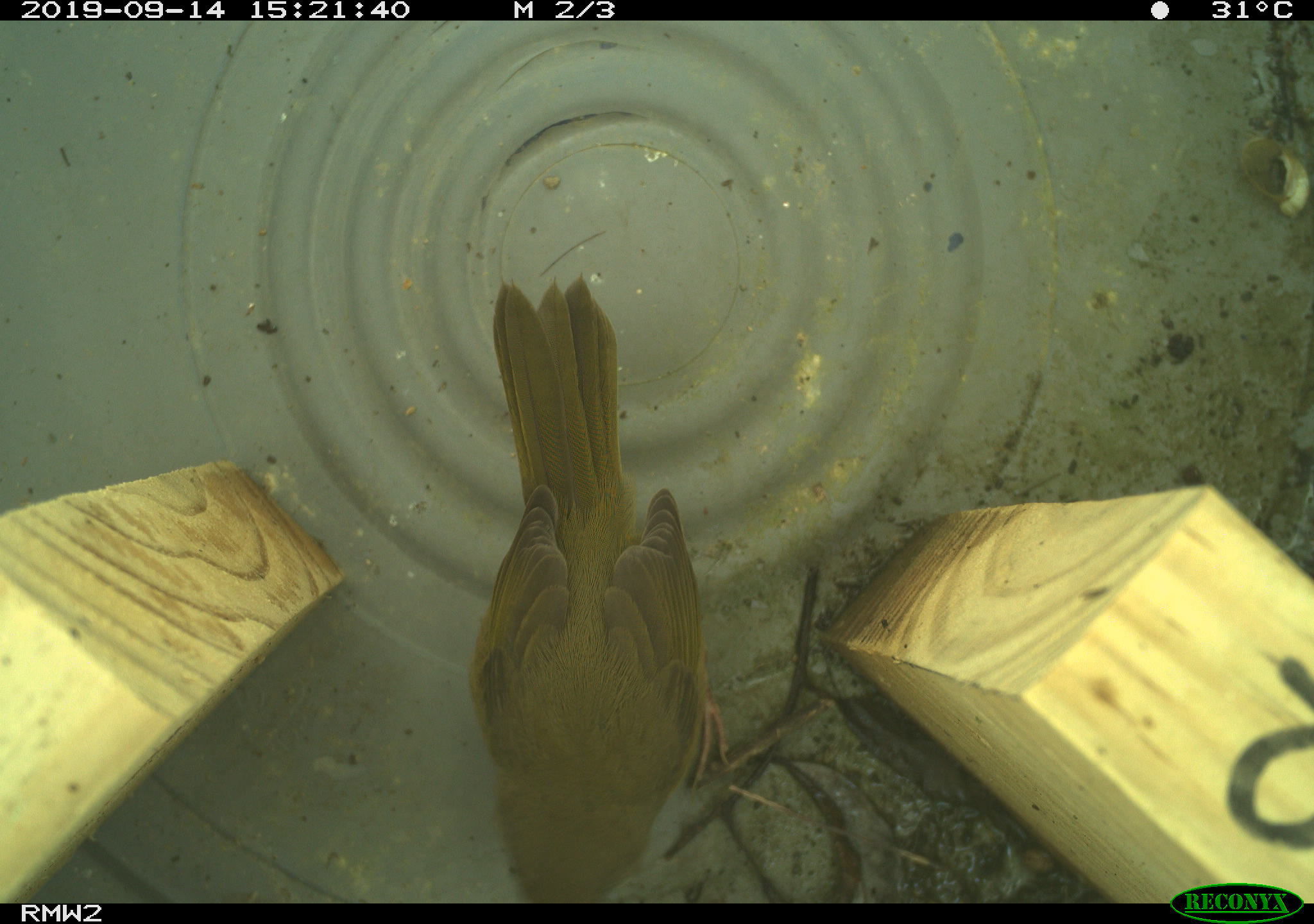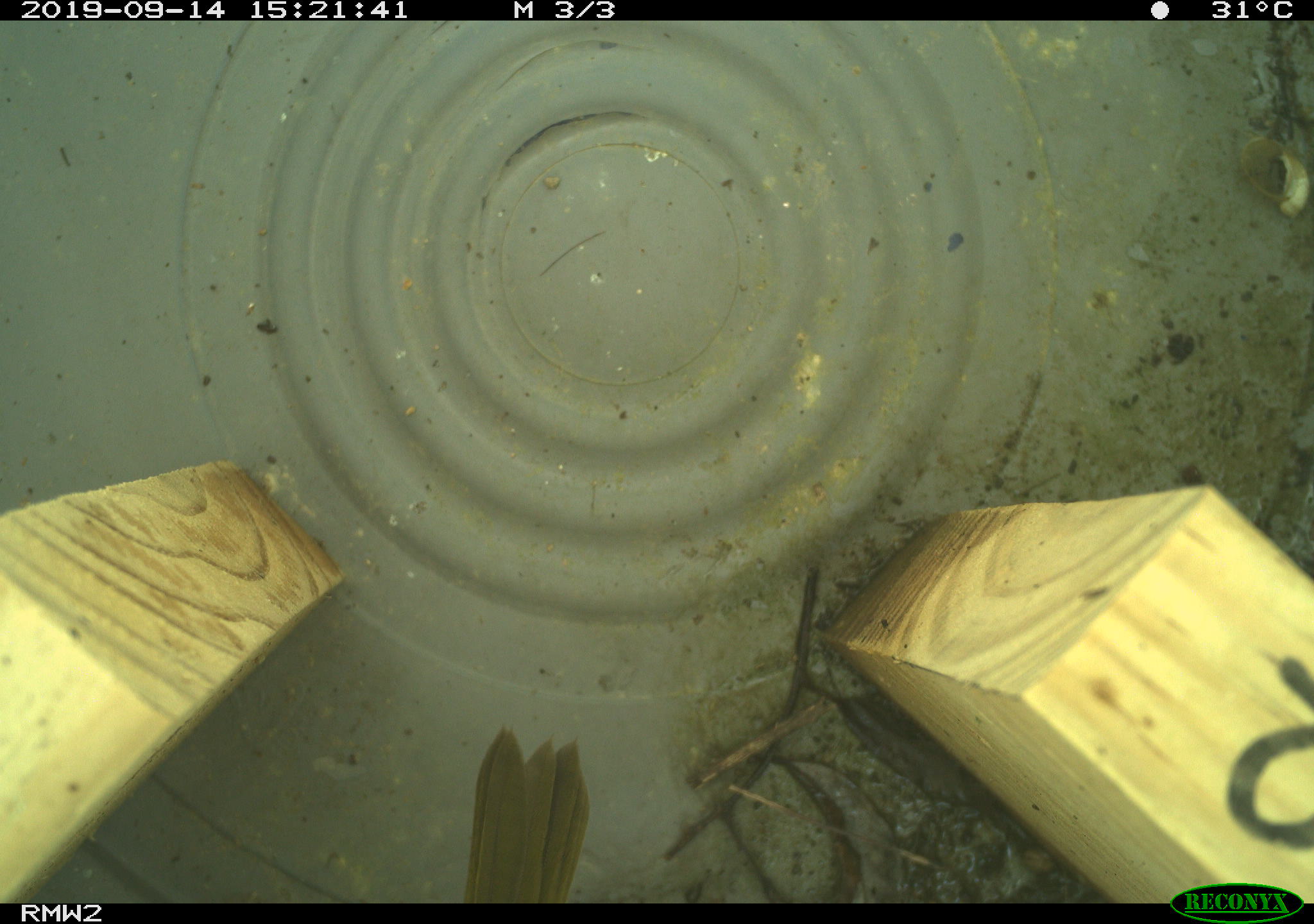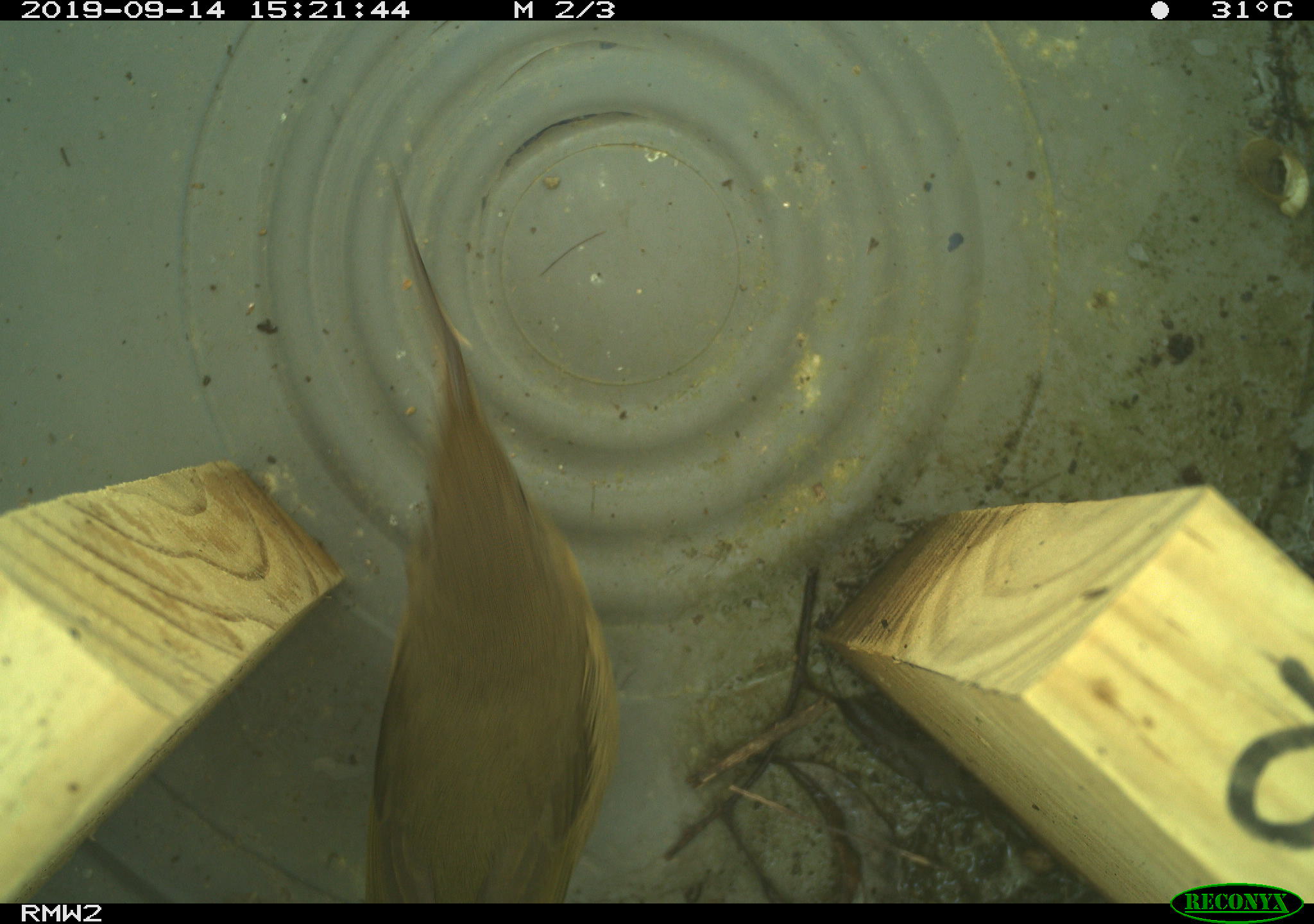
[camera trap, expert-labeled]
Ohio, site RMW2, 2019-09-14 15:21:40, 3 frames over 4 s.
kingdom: Animalia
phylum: Chordata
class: Aves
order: Passeriformes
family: Parulidae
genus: Geothlypis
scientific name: Geothlypis trichas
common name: common yellowthroat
Common yellowthroat (Geothlypis trichas).